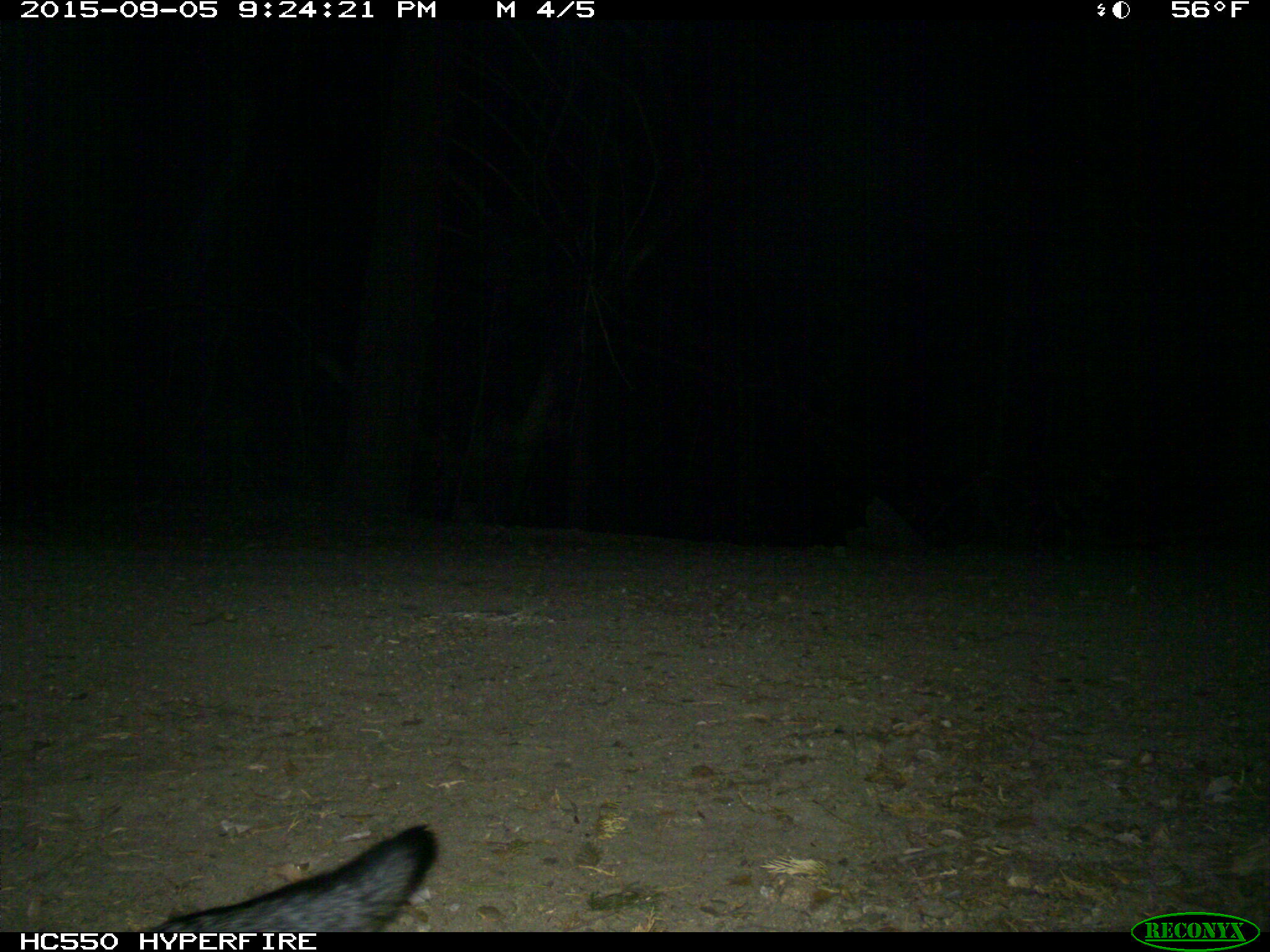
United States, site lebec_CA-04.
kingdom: Animalia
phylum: Chordata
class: Mammalia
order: Carnivora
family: Canidae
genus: Urocyon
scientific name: Urocyon cinereoargenteus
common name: gray fox